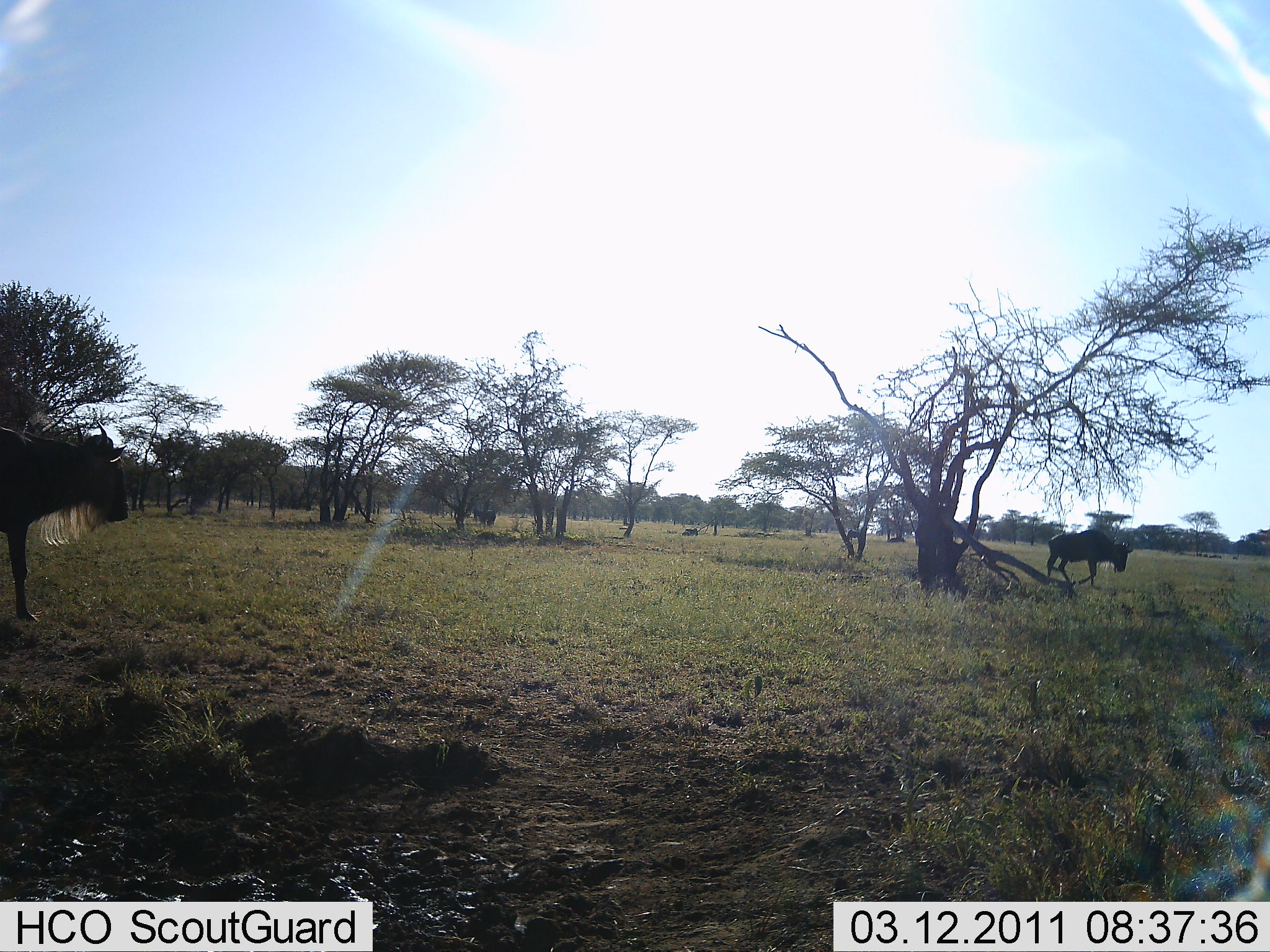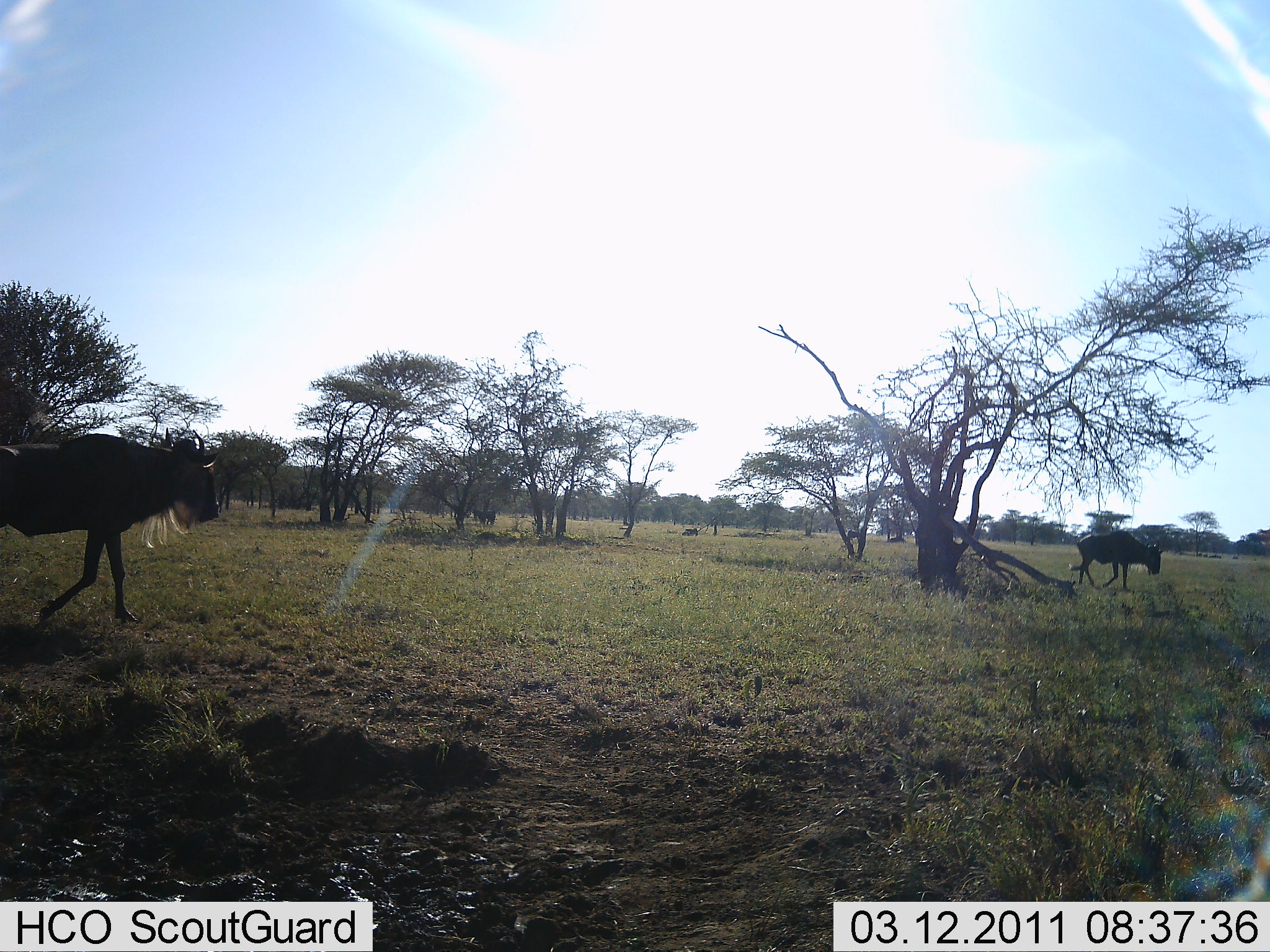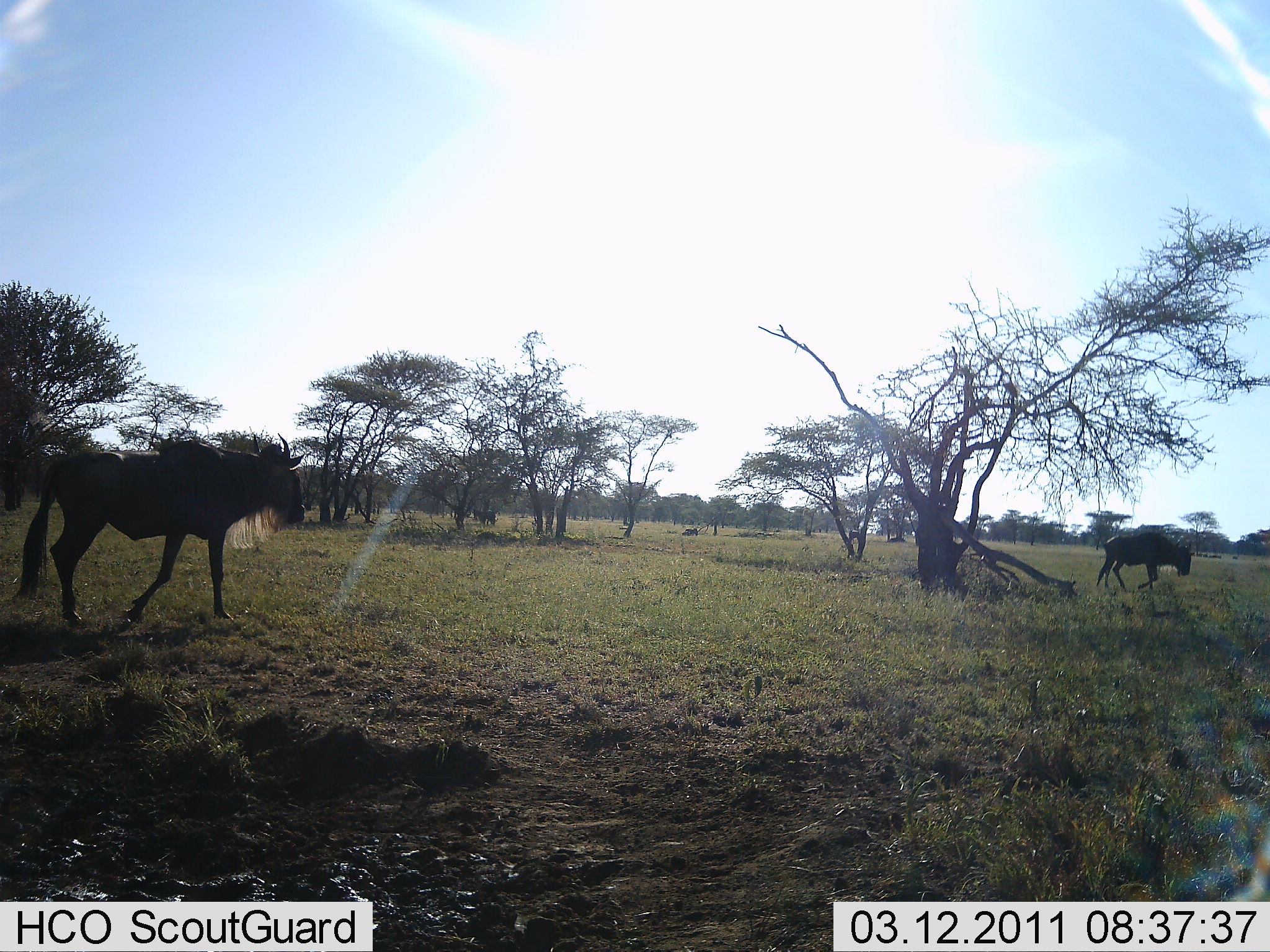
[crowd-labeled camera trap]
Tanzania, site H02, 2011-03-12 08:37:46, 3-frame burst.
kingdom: Animalia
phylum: Chordata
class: Mammalia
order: Artiodactyla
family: Bovidae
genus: Connochaetes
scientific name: Connochaetes taurinus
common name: blue wildebeest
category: wildebeest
Wildebeest (blue wildebeest) (Connochaetes taurinus), count 2. Behavior (volunteer vote fractions): standing 0%, resting 6%, moving 100%, interacting 0%. Young present (vote fraction): 0%. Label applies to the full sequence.